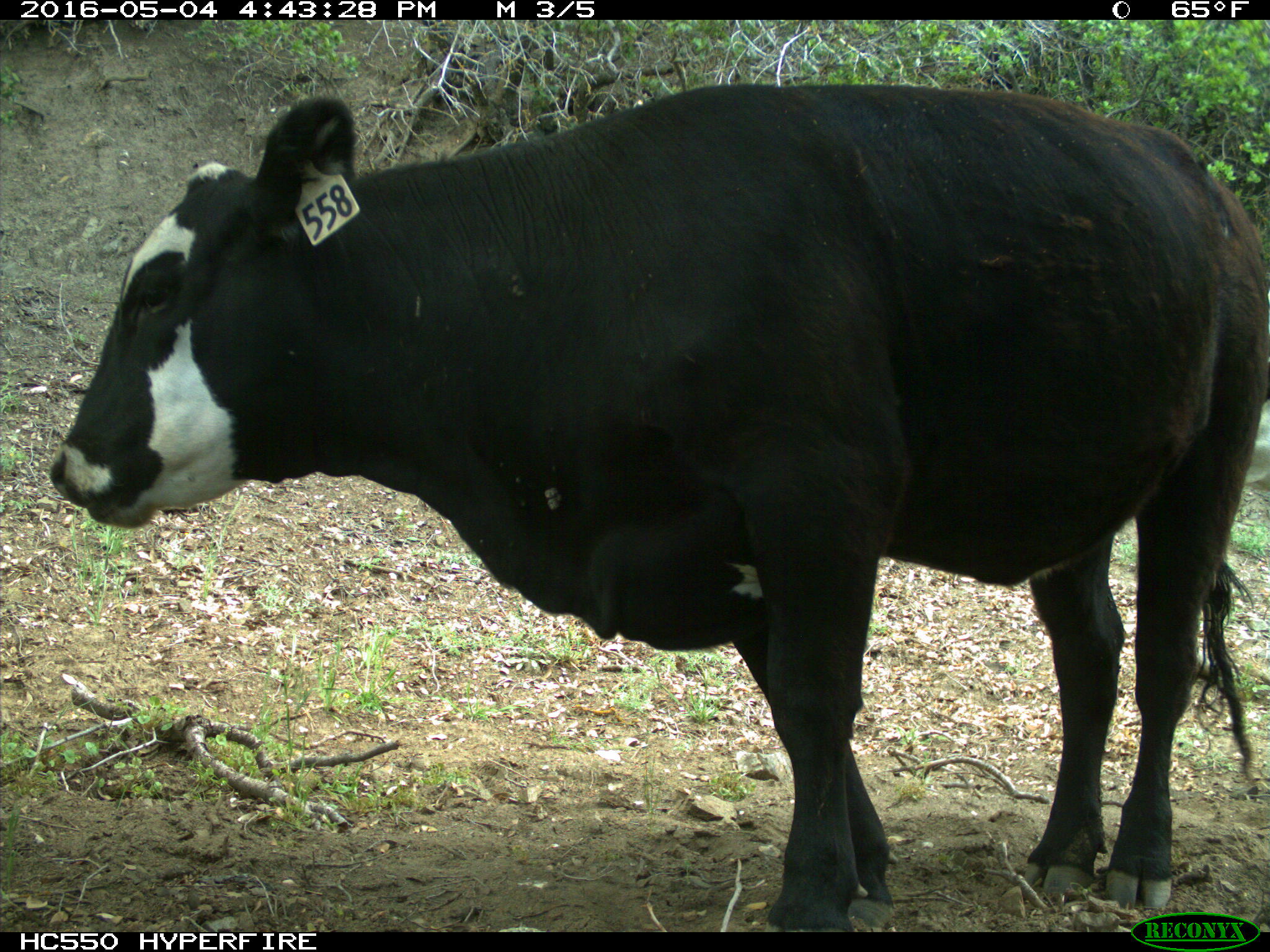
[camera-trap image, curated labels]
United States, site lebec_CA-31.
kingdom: Animalia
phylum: Chordata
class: Mammalia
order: Artiodactyla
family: Bovidae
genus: Bos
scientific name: Bos taurus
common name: domestic cow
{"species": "Bos taurus (domestic cow)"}